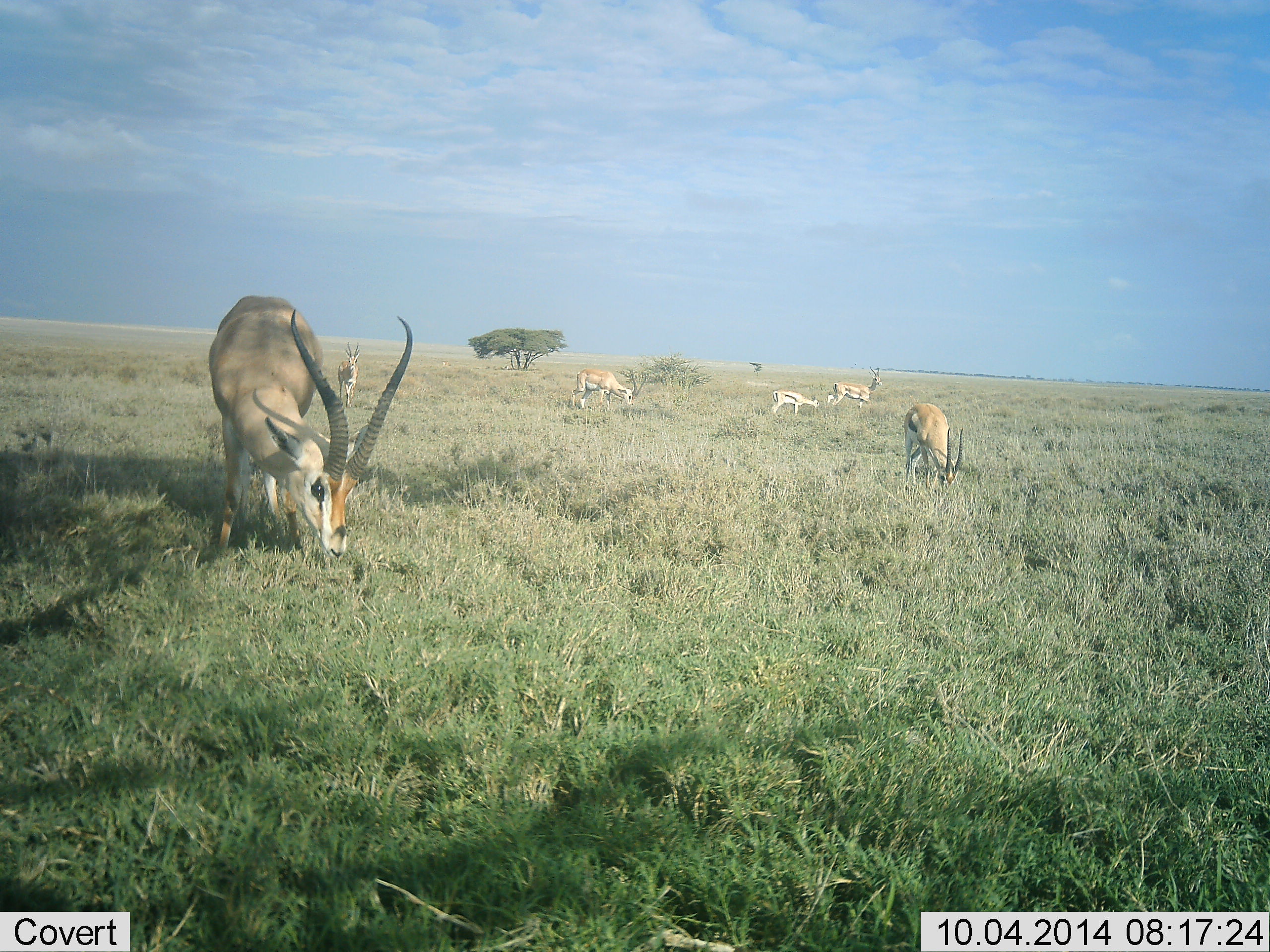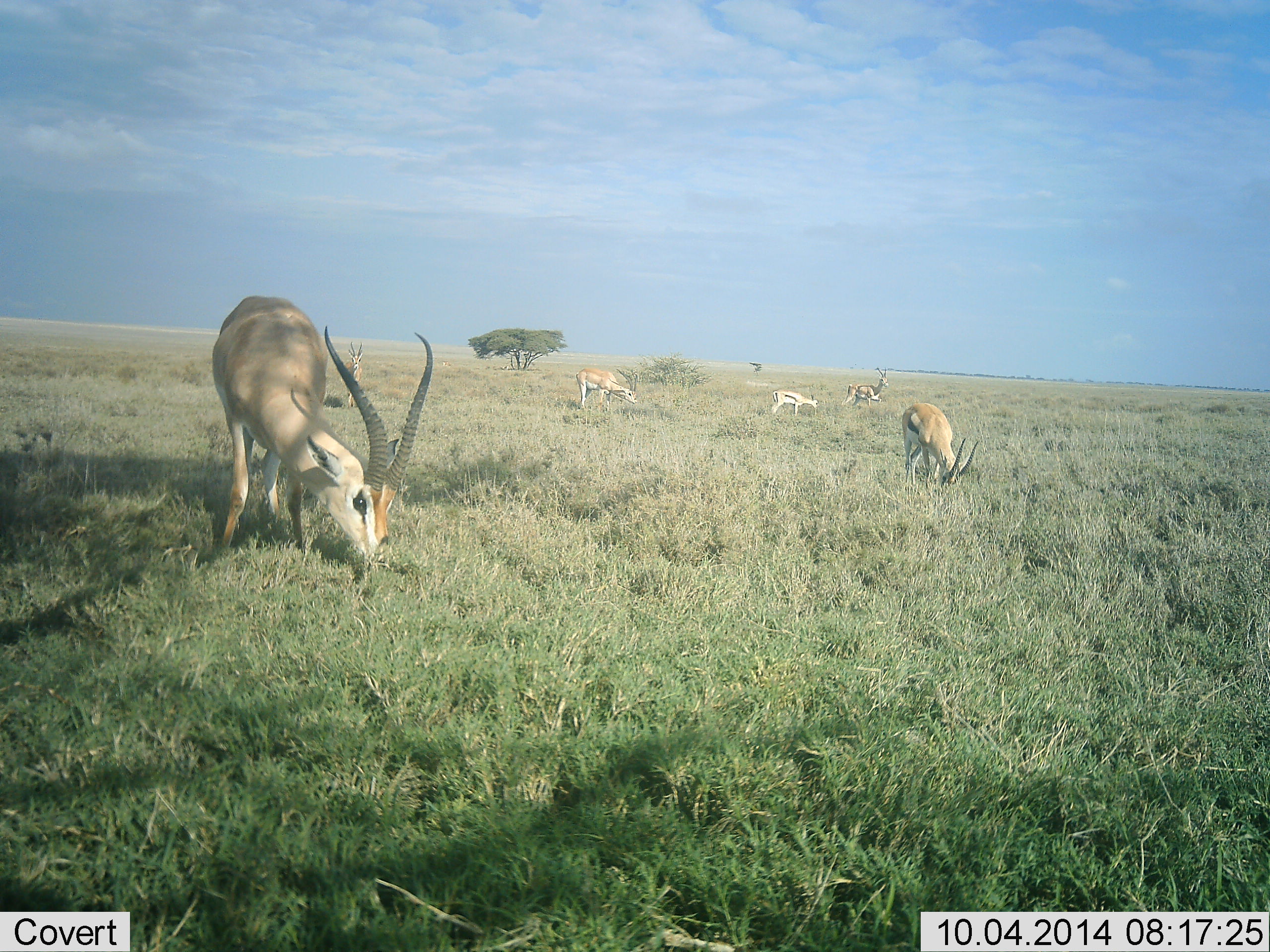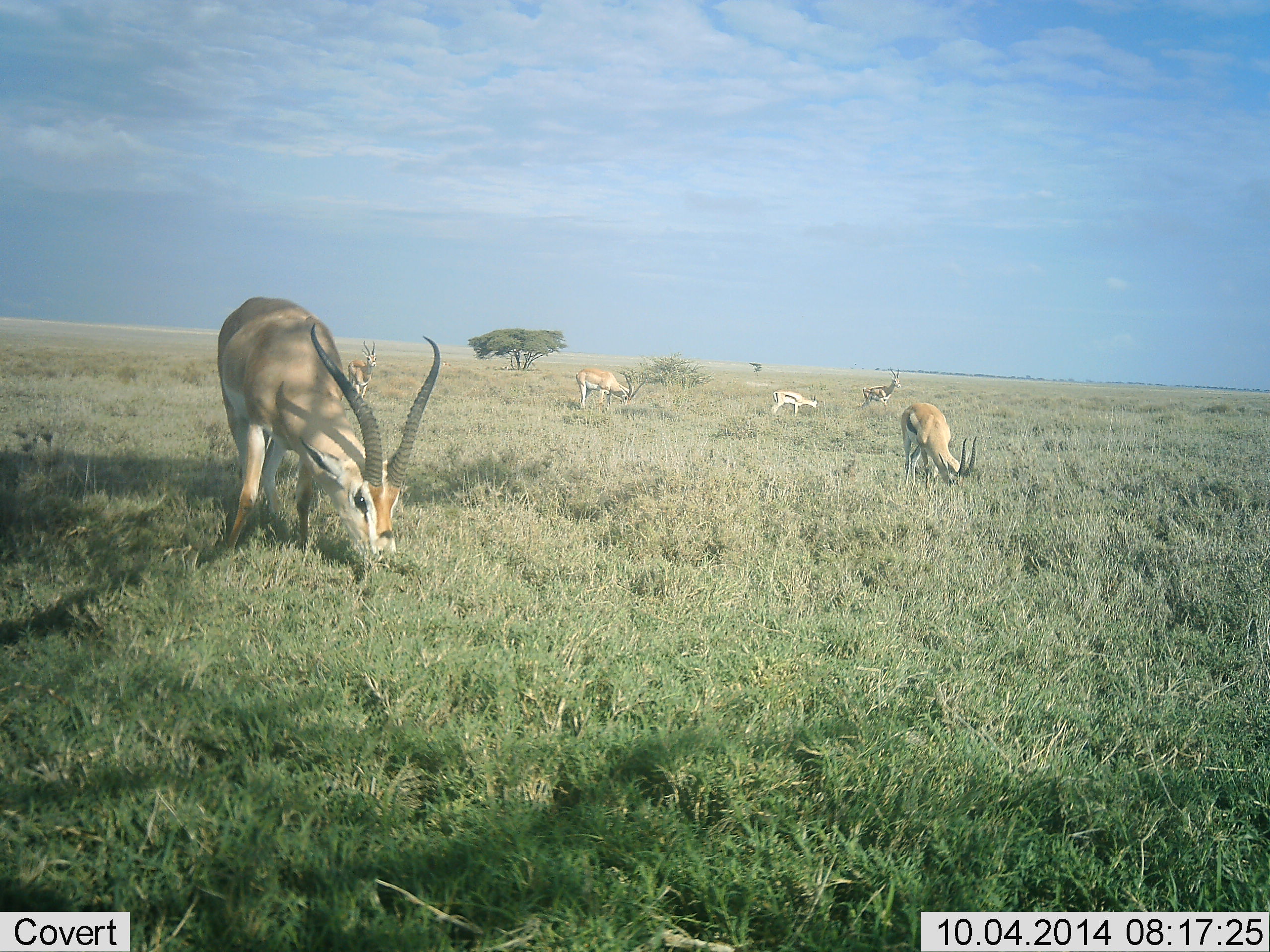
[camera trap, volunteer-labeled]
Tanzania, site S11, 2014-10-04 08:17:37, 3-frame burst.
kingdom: Animalia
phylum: Chordata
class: Mammalia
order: Artiodactyla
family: Bovidae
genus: Eudorcas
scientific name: Eudorcas thomsonii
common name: thomson's gazelle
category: gazellethomsons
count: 5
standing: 58%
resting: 0%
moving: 0%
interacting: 0%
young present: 8%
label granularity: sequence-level